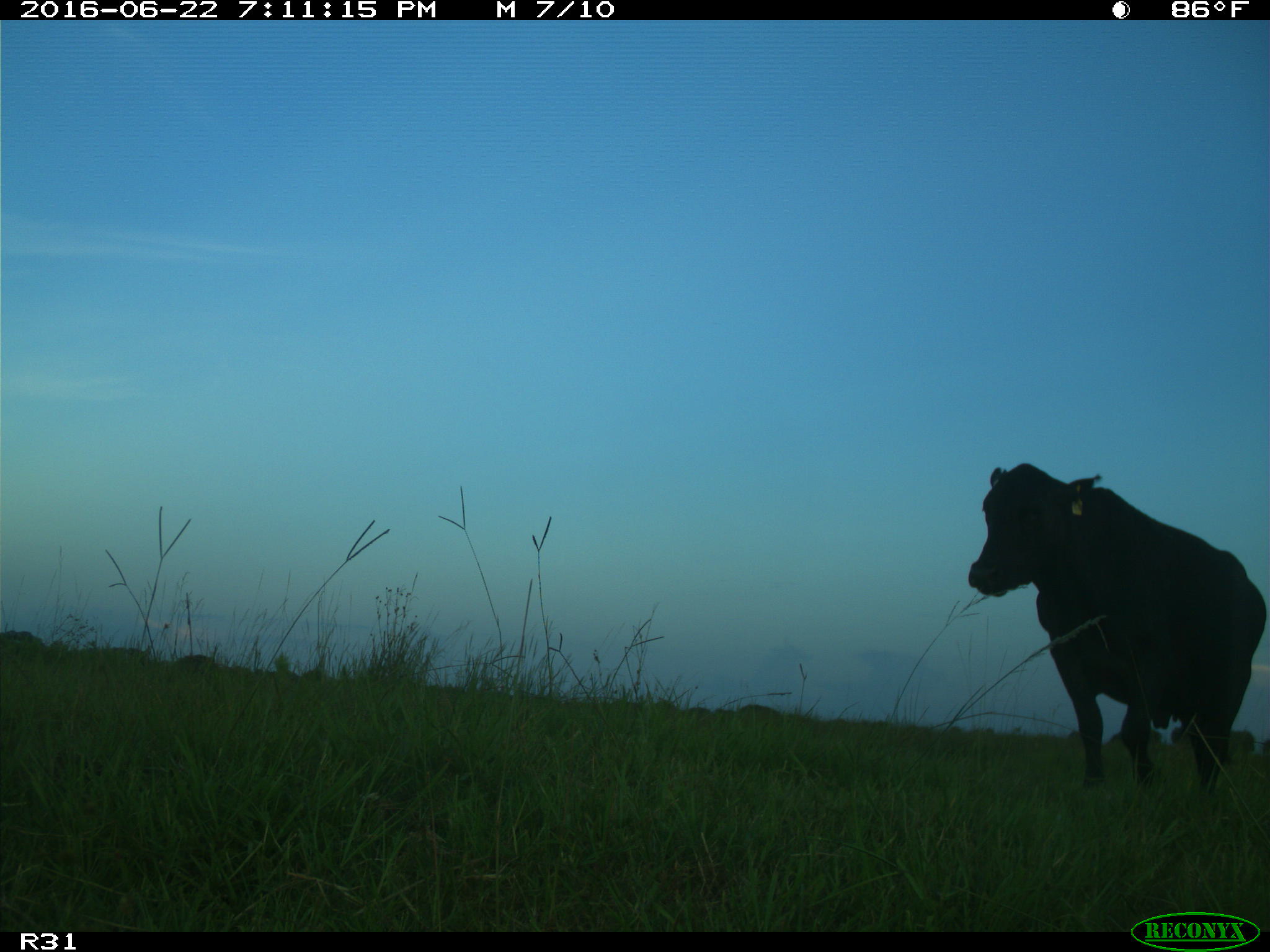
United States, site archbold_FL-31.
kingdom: Animalia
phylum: Chordata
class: Mammalia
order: Artiodactyla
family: Bovidae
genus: Bos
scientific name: Bos taurus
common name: domestic cow